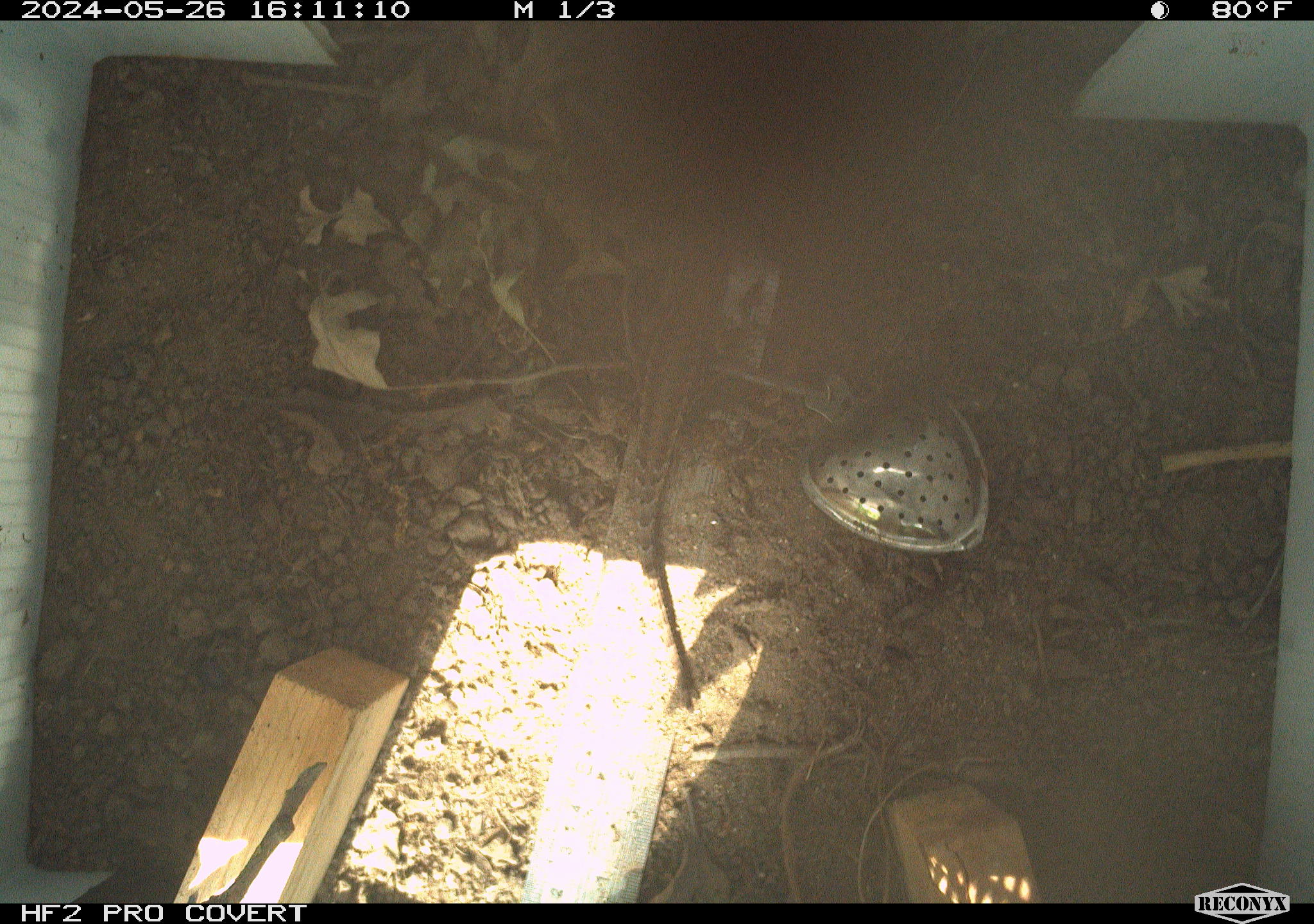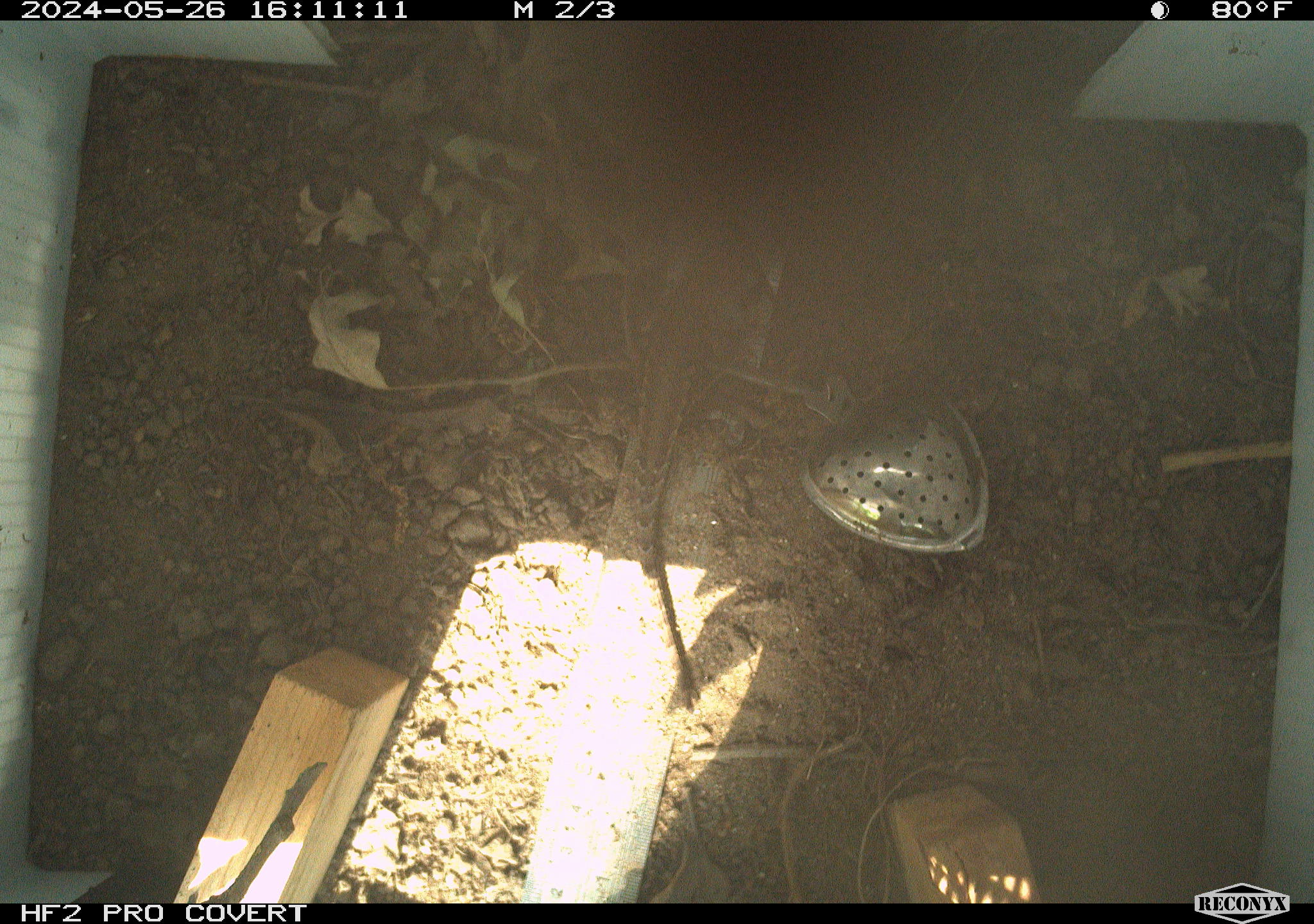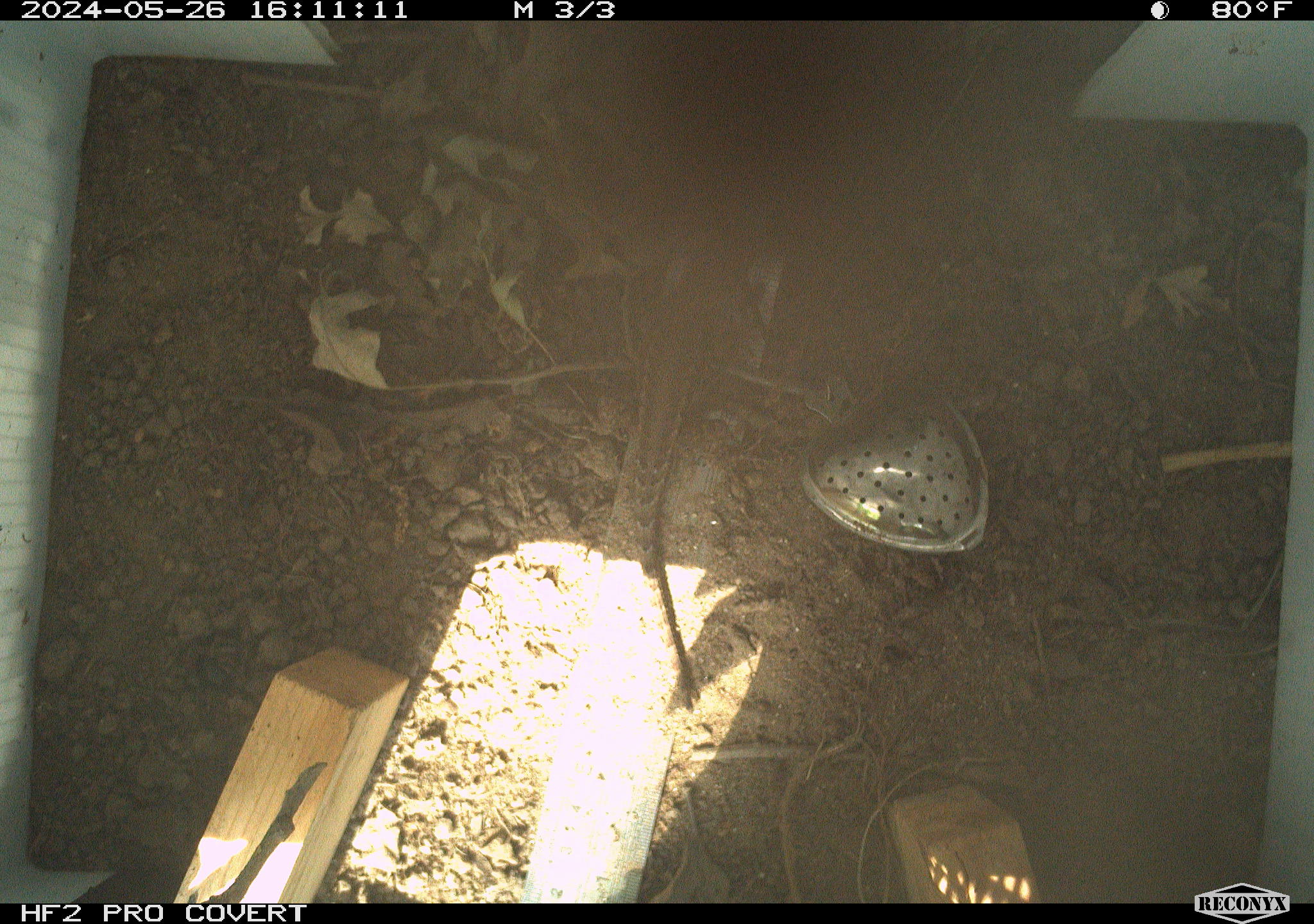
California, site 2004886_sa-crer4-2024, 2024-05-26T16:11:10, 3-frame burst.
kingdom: Animalia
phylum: Chordata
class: Reptilia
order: Squamata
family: Phrynosomatidae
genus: Sceloporus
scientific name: Sceloporus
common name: spiny lizards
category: sceloporus species